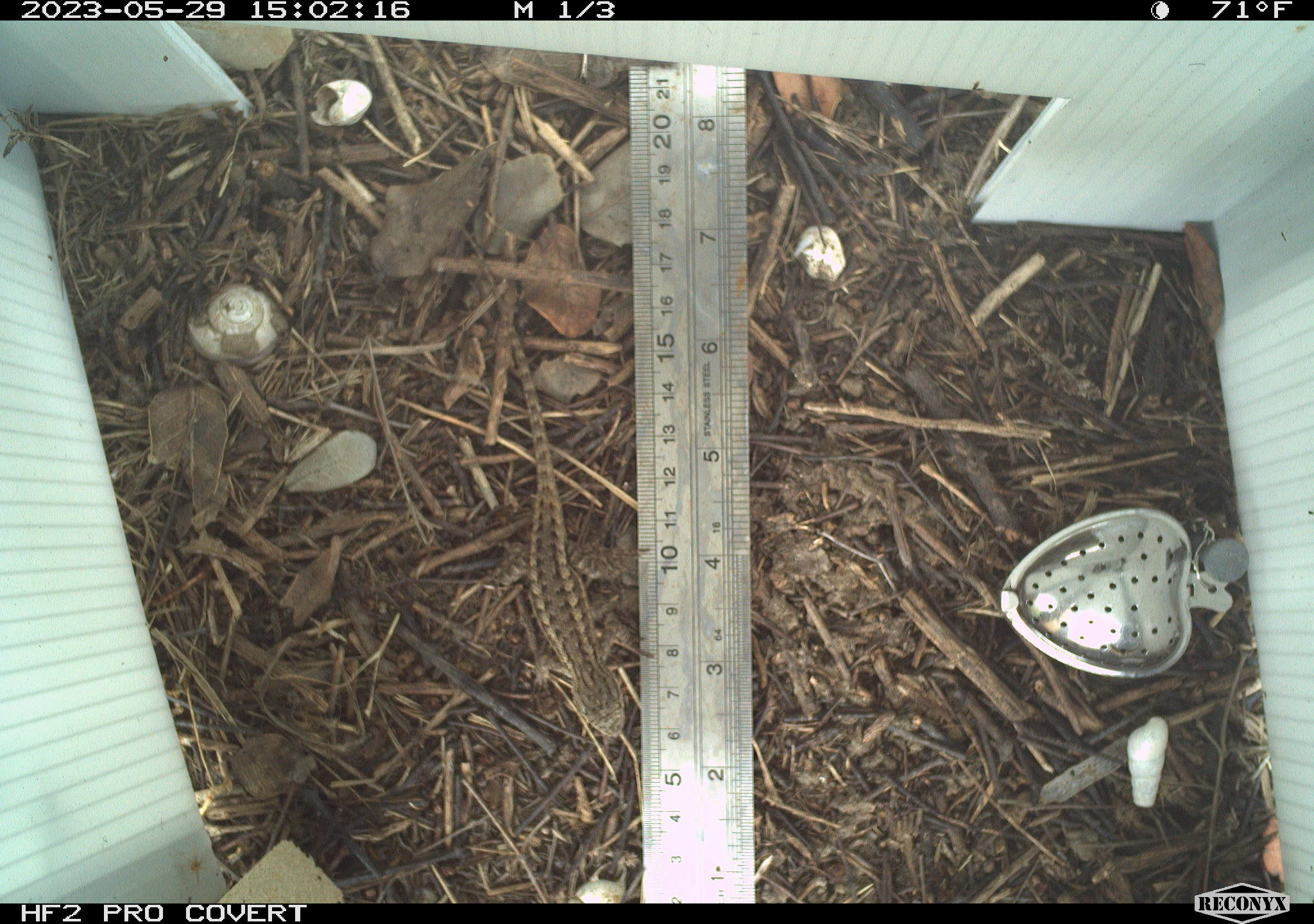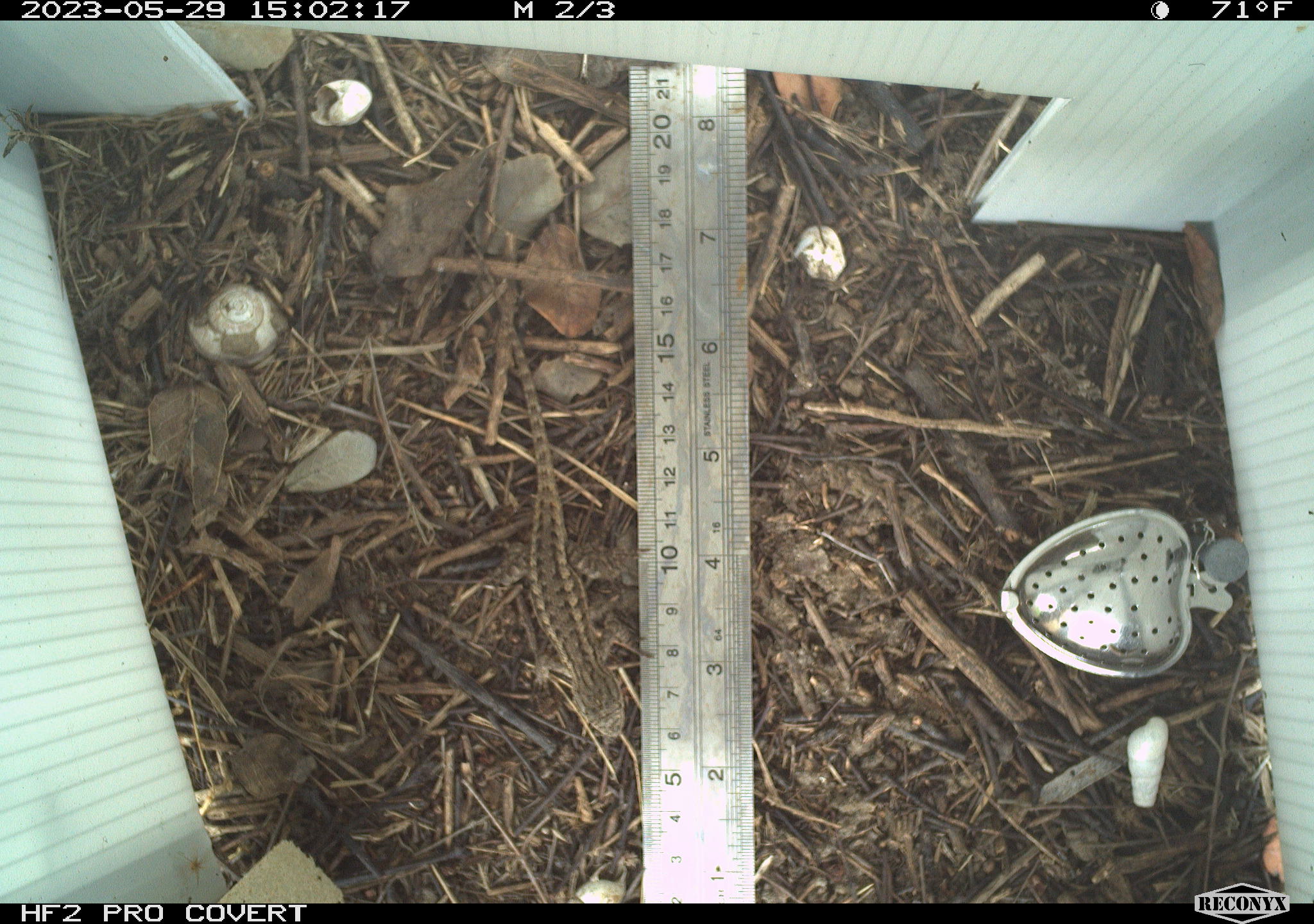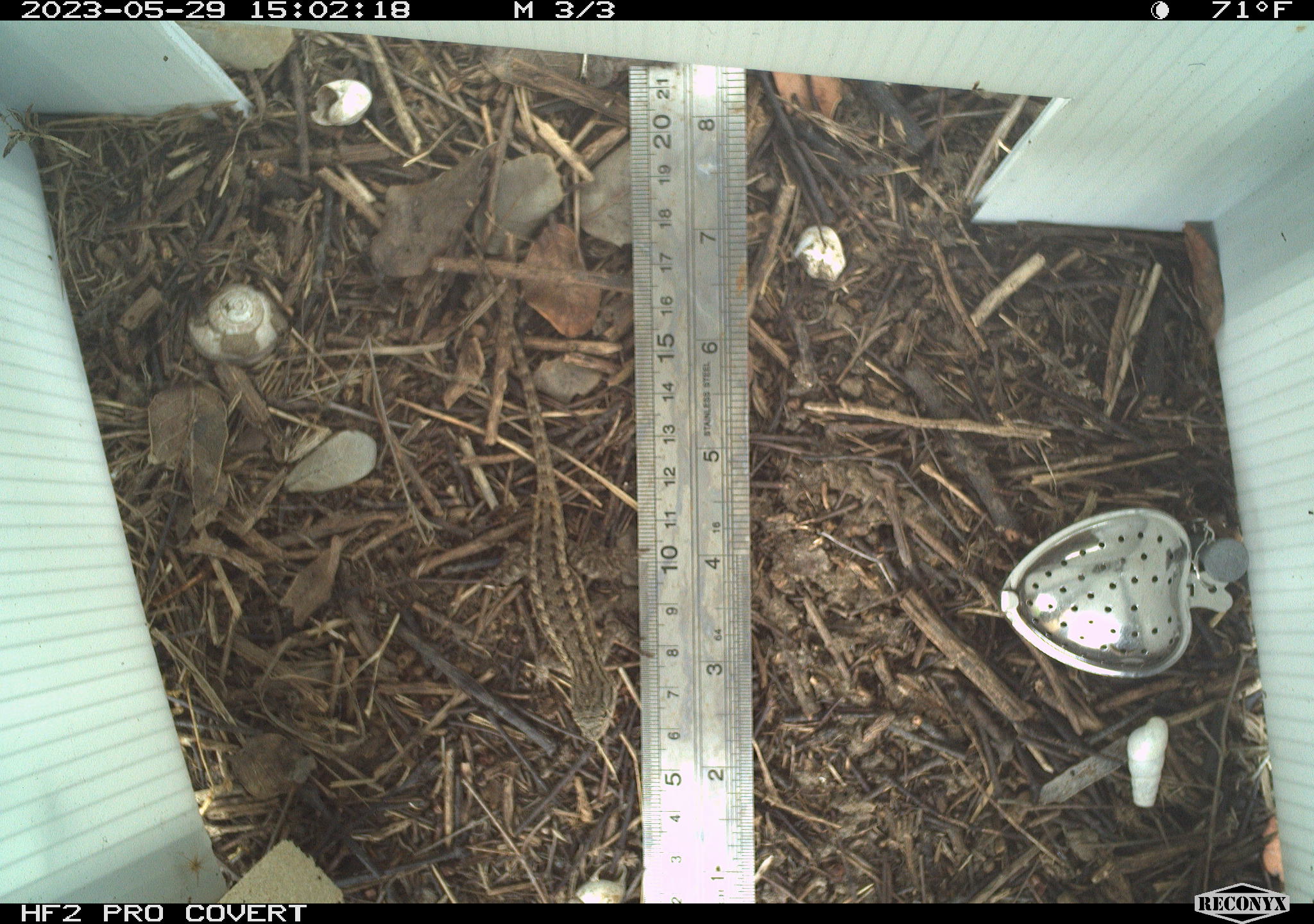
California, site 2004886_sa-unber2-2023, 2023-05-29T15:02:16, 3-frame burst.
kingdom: Animalia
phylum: Chordata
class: Reptilia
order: Squamata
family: Phrynosomatidae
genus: Sceloporus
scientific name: Sceloporus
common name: spiny lizards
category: sceloporus species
Sceloporus species (spiny lizards) (Sceloporus).